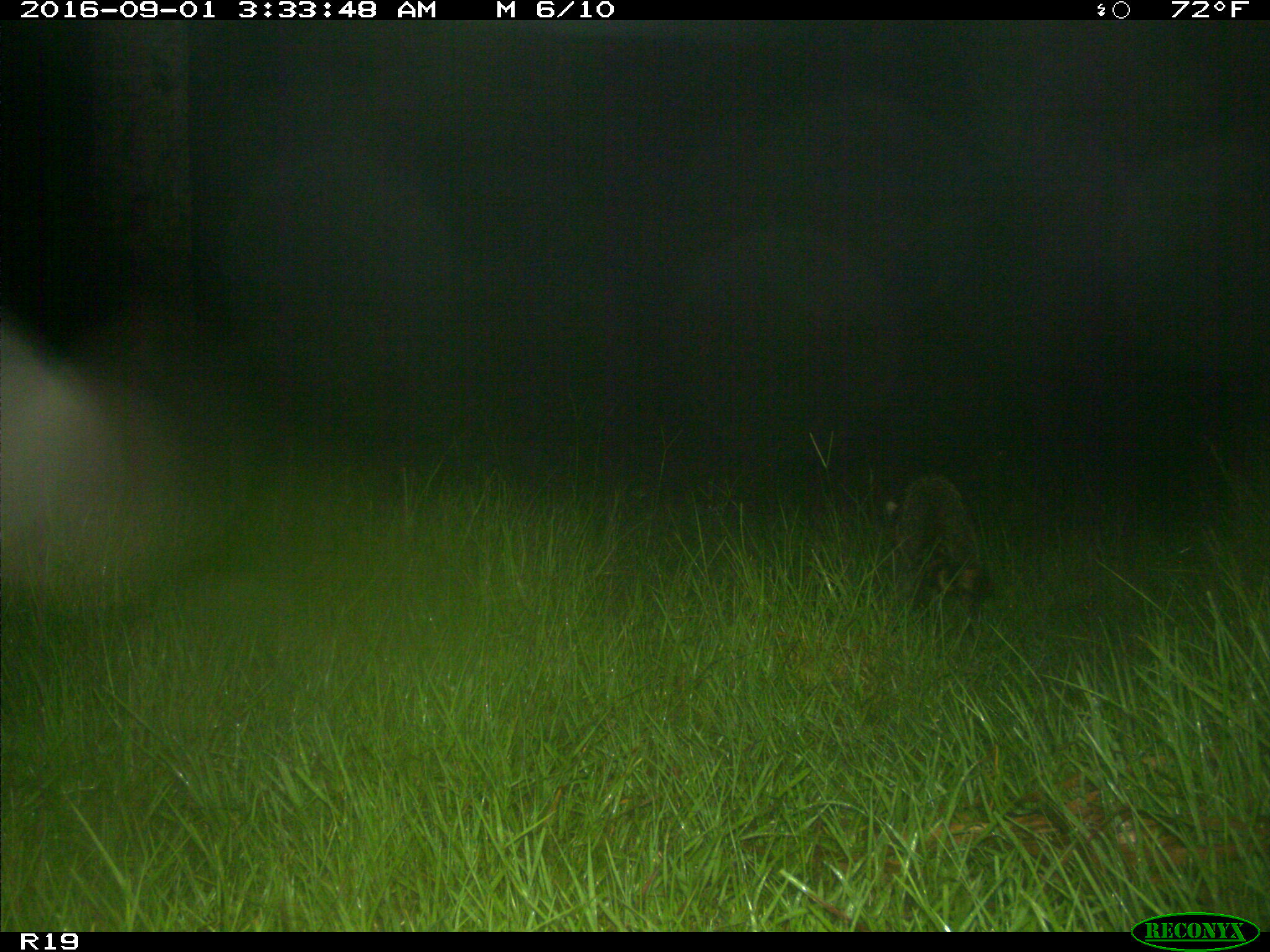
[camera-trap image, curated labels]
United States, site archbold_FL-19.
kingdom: Animalia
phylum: Chordata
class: Mammalia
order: Carnivora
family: Procyonidae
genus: Procyon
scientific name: Procyon lotor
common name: common raccoon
Procyon lotor (common raccoon).